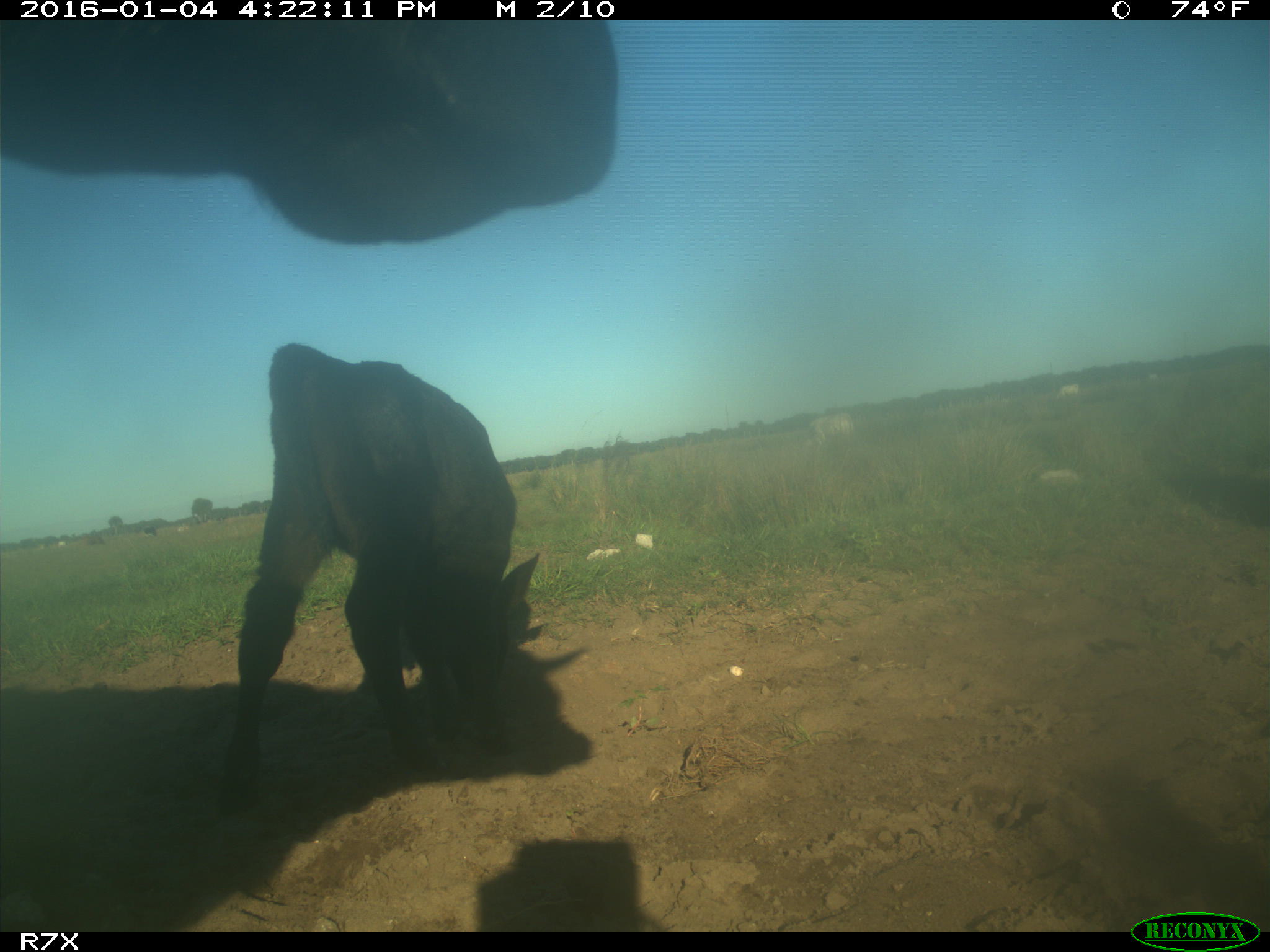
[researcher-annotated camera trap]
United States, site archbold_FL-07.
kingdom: Animalia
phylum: Chordata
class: Mammalia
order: Artiodactyla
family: Bovidae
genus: Bos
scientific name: Bos taurus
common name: domestic cow